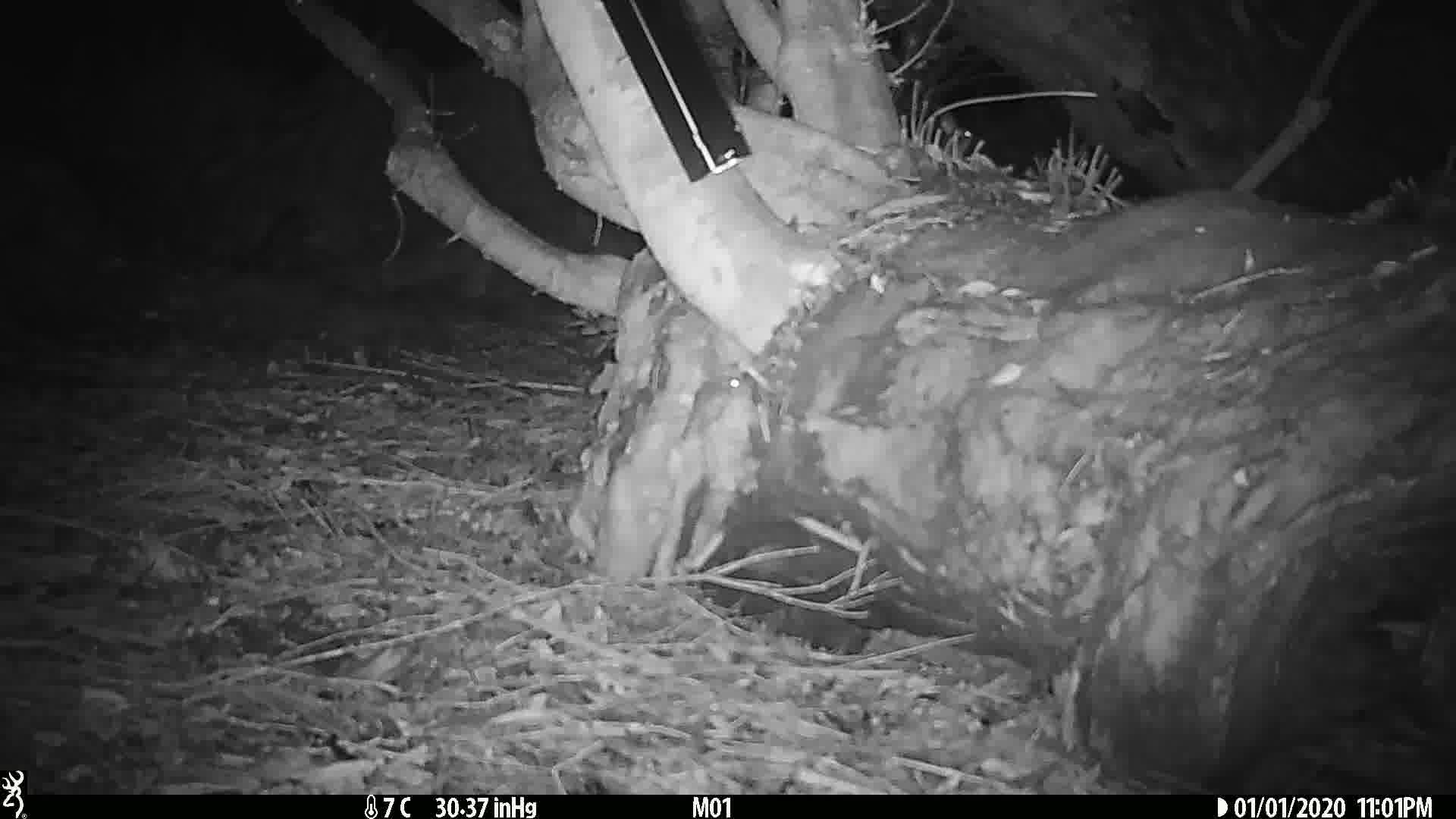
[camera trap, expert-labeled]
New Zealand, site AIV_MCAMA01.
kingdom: Animalia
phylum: Chordata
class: Mammalia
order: Rodentia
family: Muridae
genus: Mus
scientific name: Mus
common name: mouse